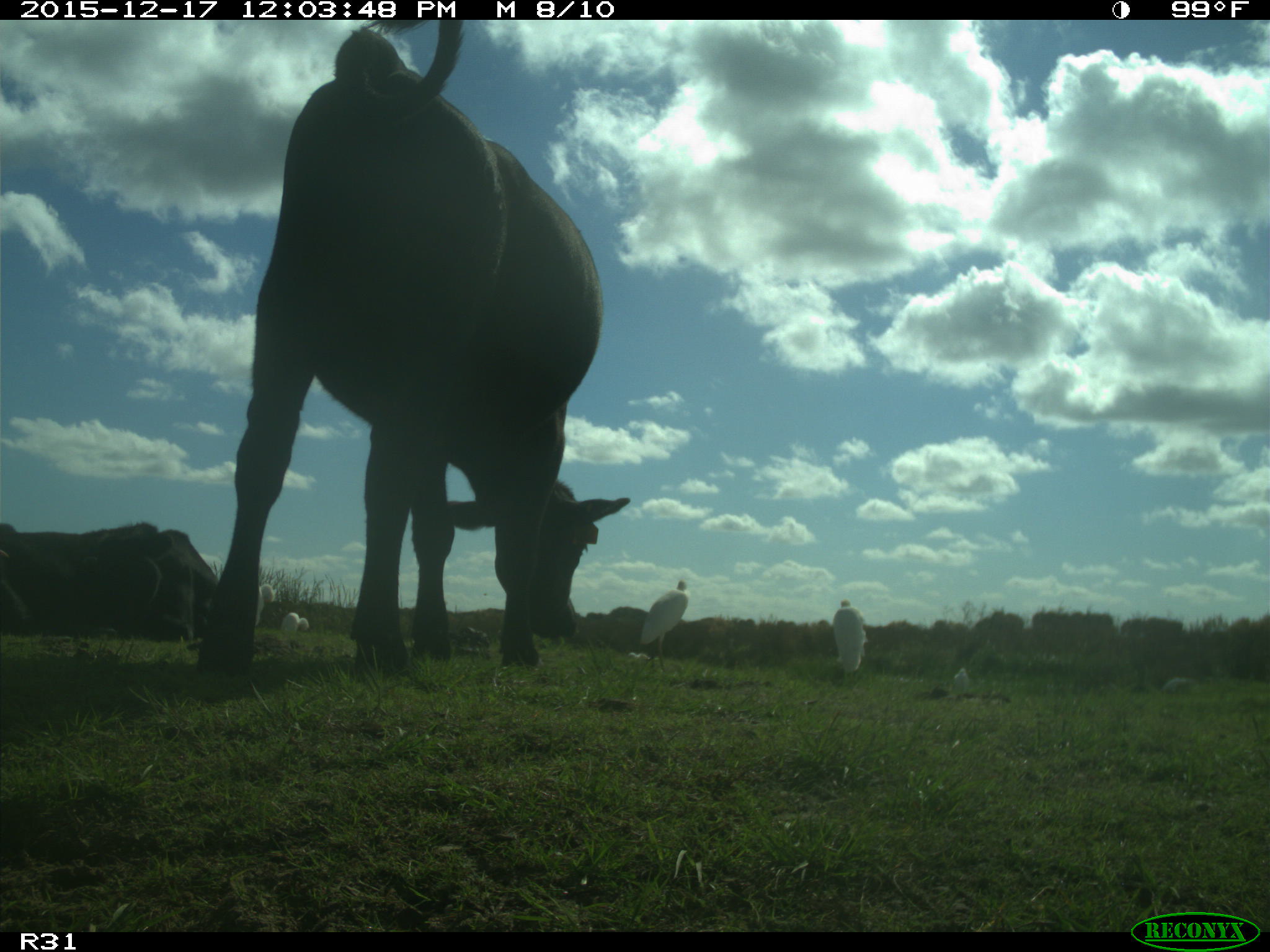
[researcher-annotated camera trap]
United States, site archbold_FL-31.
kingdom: Animalia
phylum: Chordata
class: Mammalia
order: Artiodactyla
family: Bovidae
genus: Bos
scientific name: Bos taurus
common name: domestic cow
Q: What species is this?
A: Bos taurus (domestic cow).